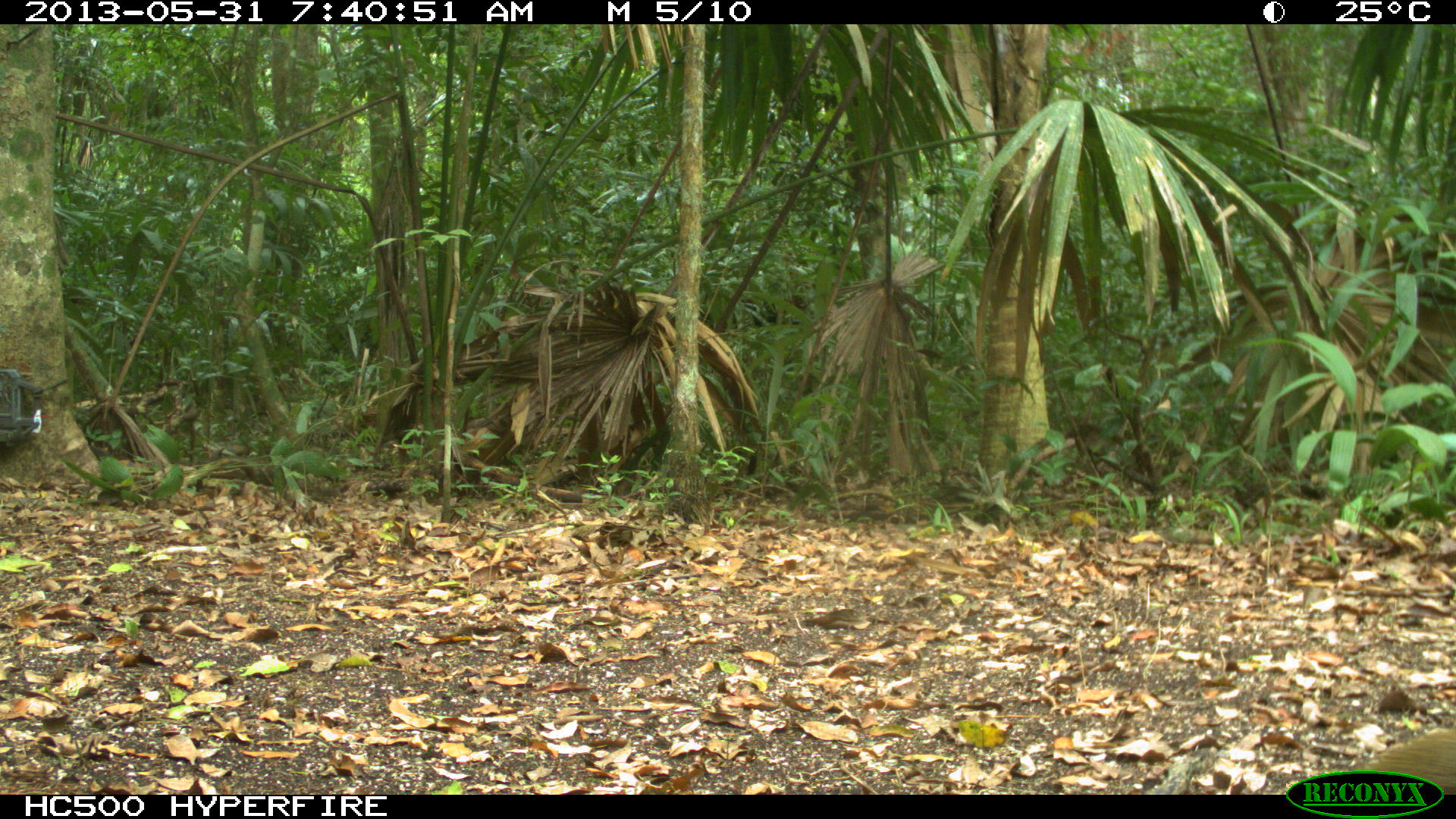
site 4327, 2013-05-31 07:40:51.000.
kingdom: Animalia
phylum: Chordata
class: Mammalia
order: Rodentia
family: Dasyproctidae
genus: Dasyprocta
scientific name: Dasyprocta punctata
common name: central american agouti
Dasyprocta punctata (central american agouti), count 1.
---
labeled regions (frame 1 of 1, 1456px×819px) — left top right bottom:
dasyprocta punctata: 1356 727 1456 794